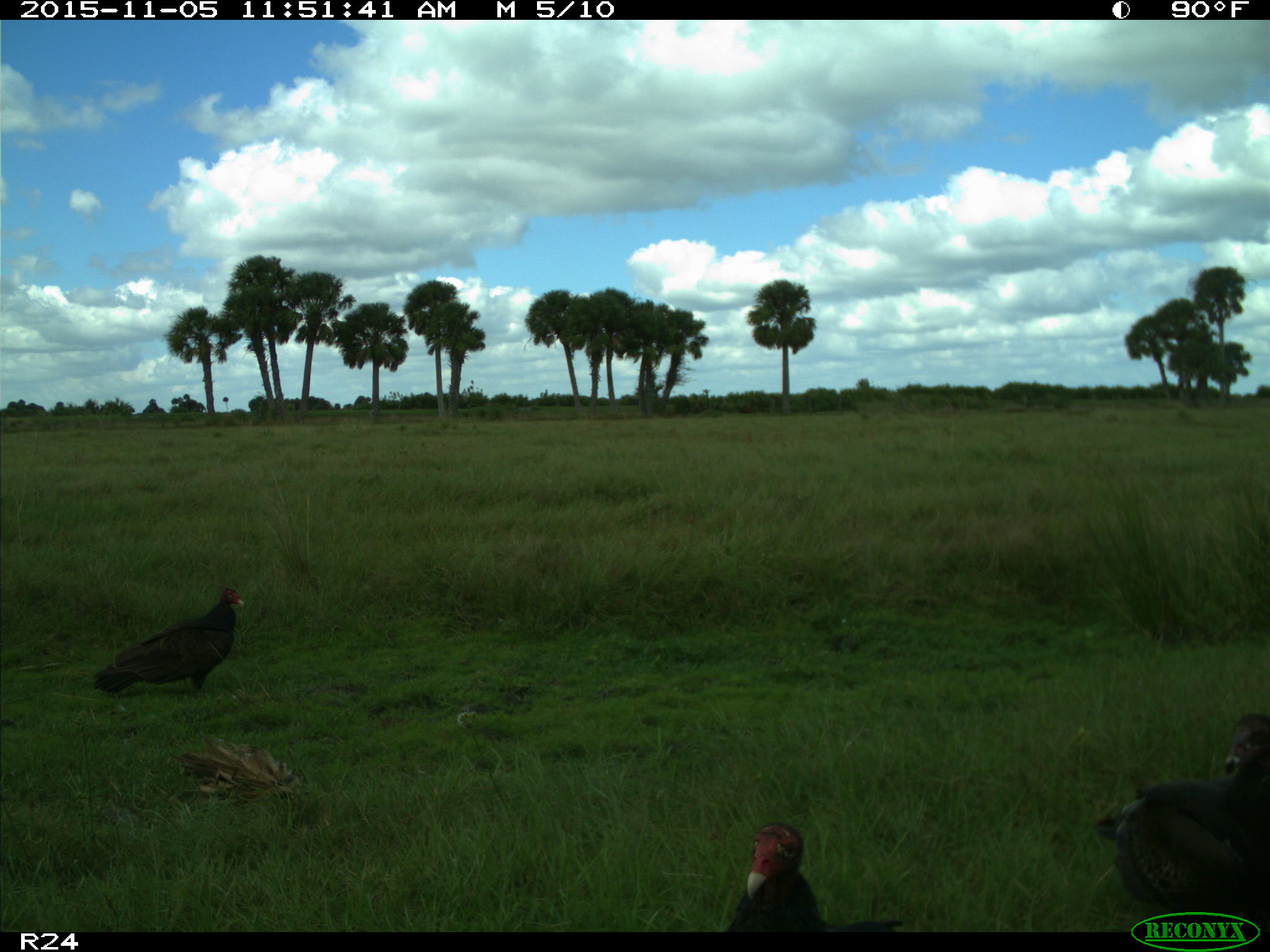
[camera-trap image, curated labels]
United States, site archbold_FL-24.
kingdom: Animalia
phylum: Chordata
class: Aves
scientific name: Aves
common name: birds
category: unidentified bird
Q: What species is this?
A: Unidentified bird (birds) (Aves).